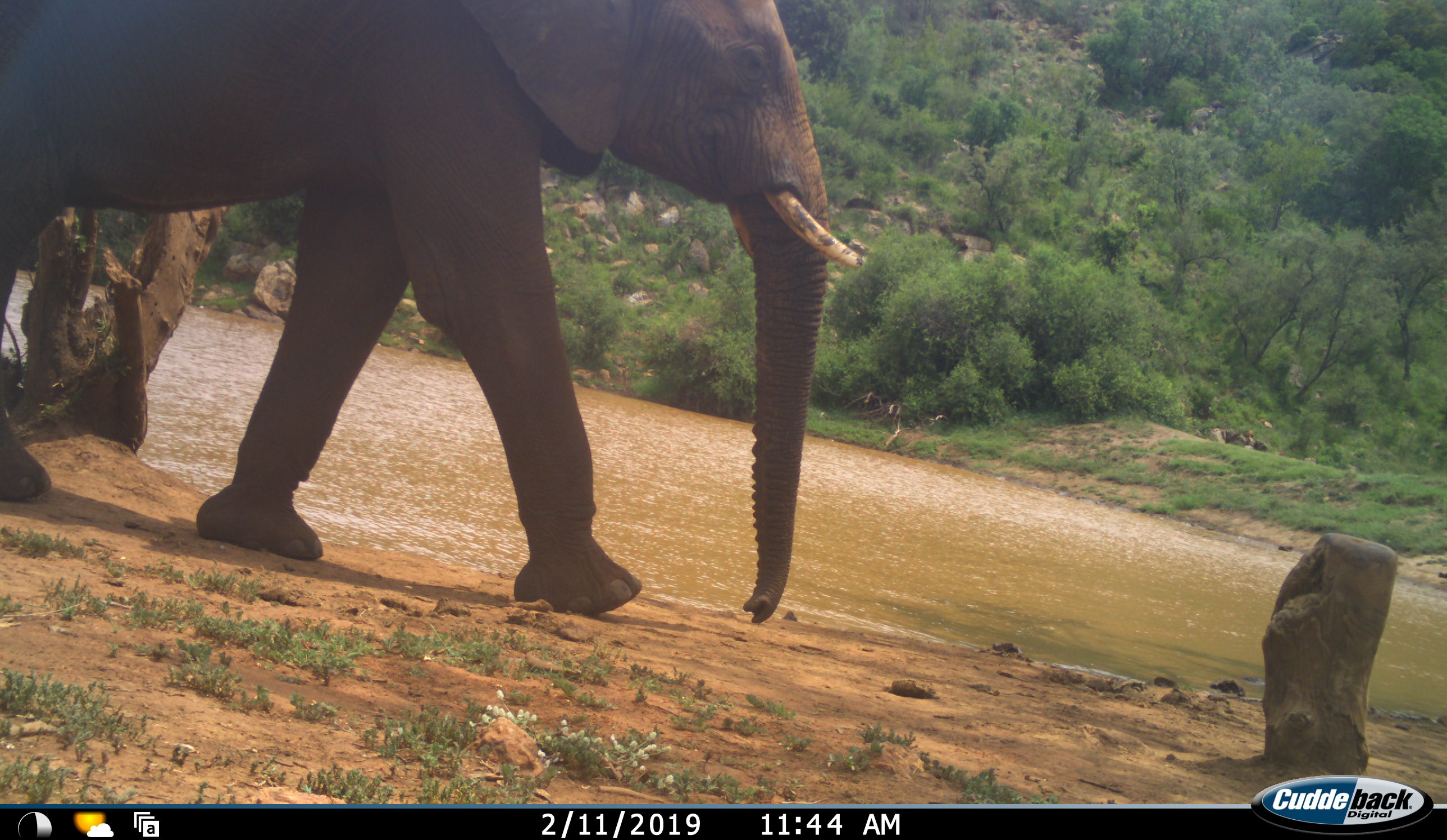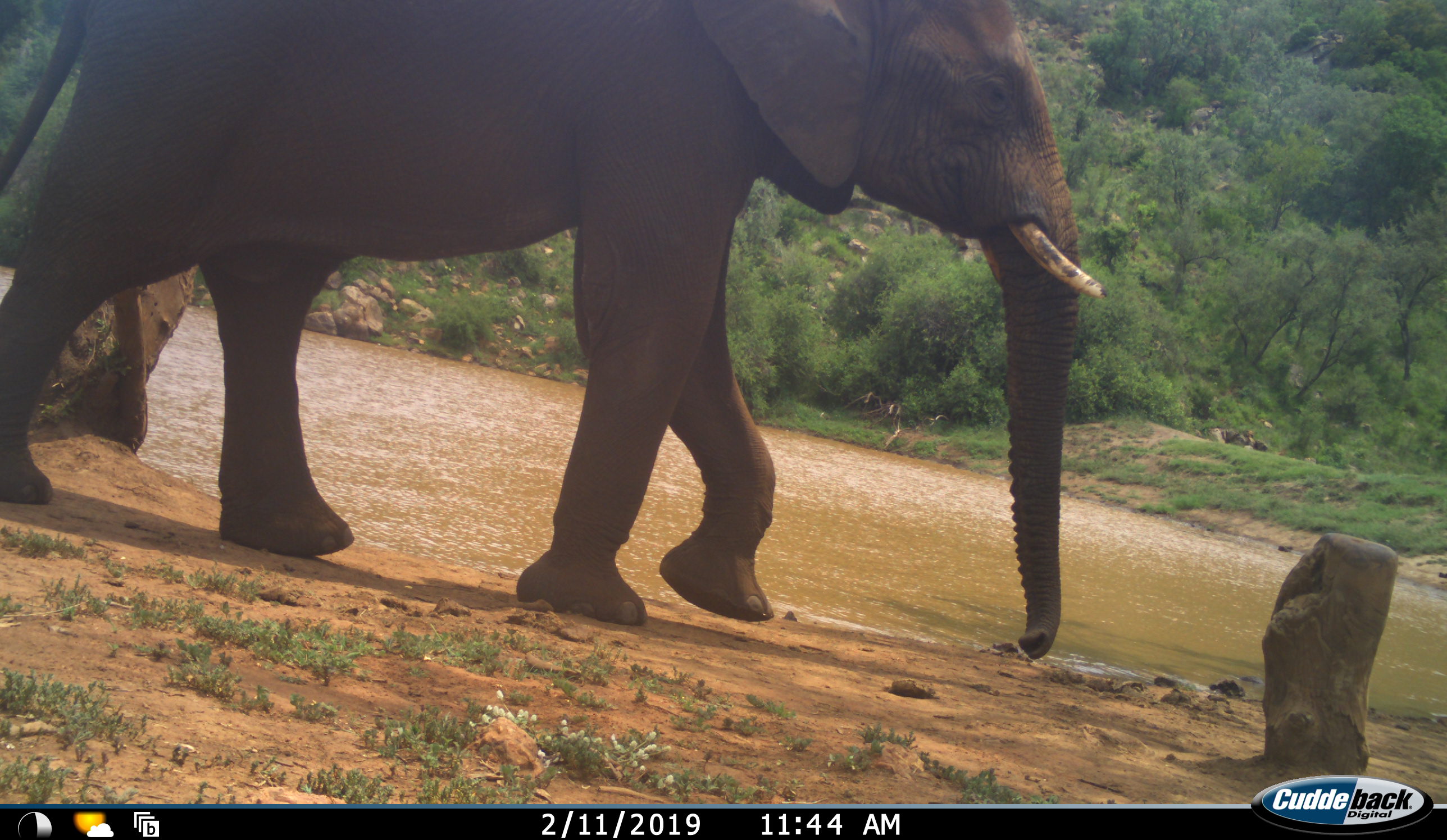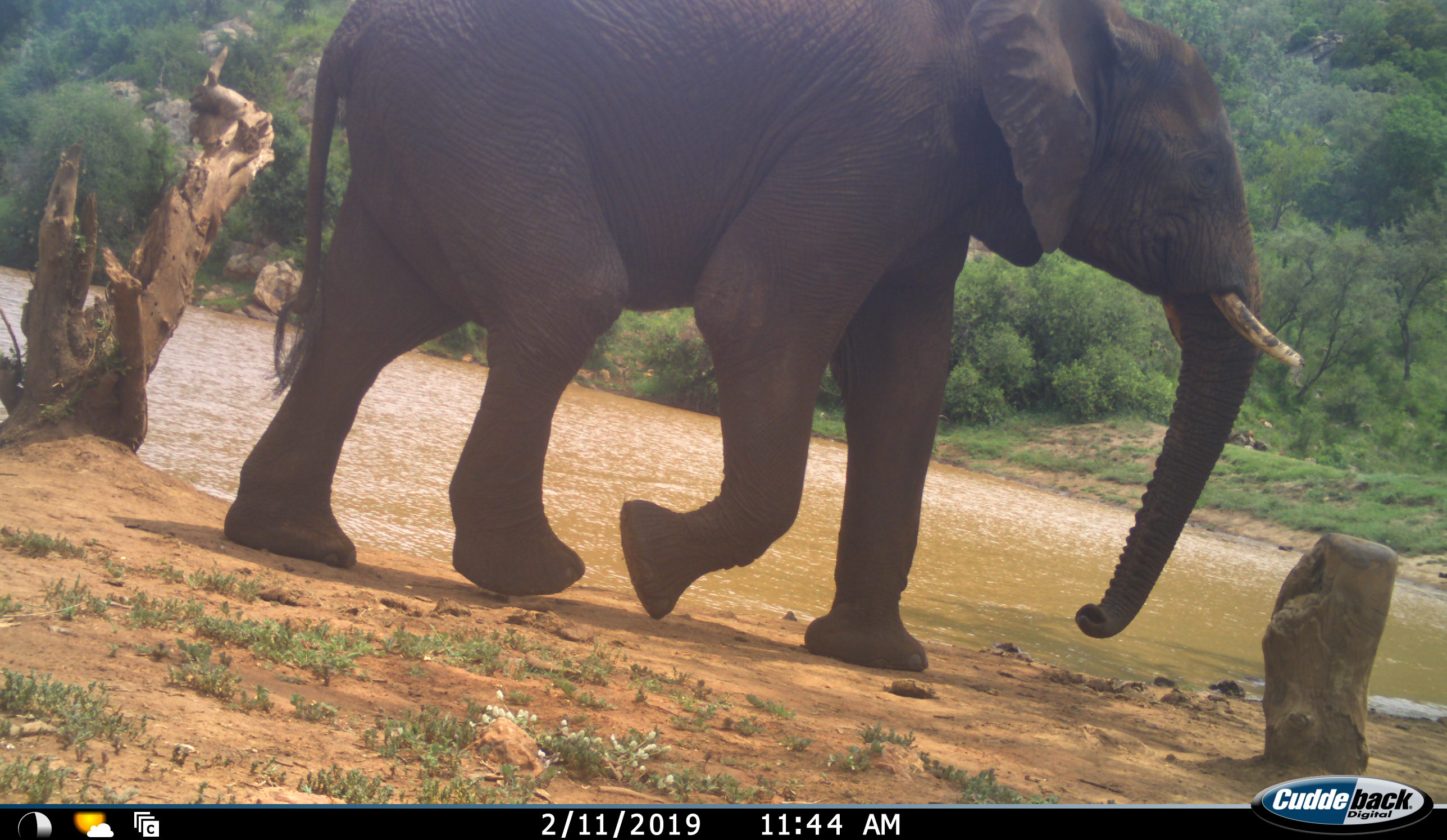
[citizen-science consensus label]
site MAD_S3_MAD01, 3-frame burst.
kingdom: Animalia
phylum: Chordata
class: Mammalia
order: Proboscidea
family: Elephantidae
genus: Loxodonta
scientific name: Loxodonta africana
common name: african bush elephant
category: elephant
Elephant (african bush elephant) (Loxodonta africana), count 1. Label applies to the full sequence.